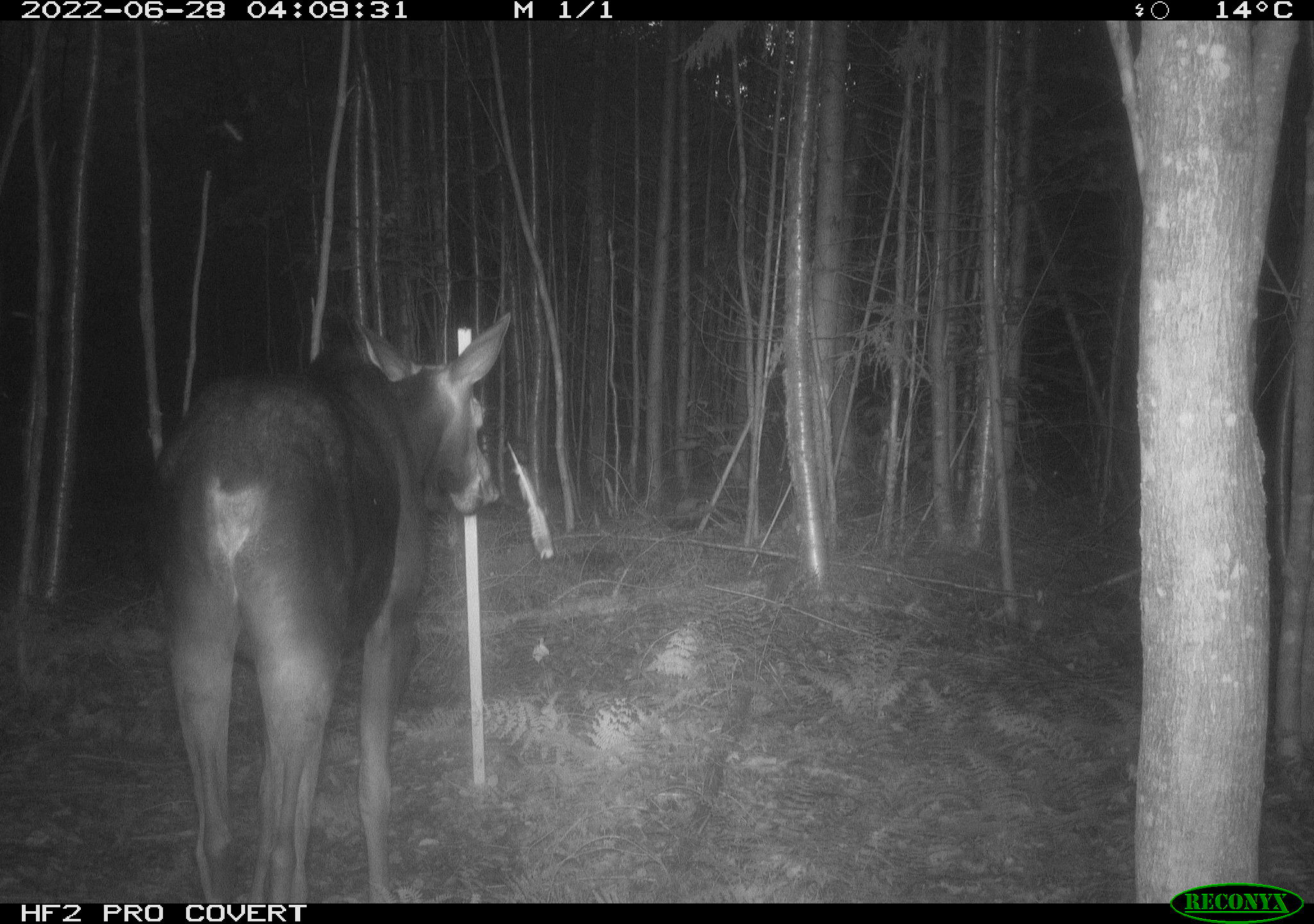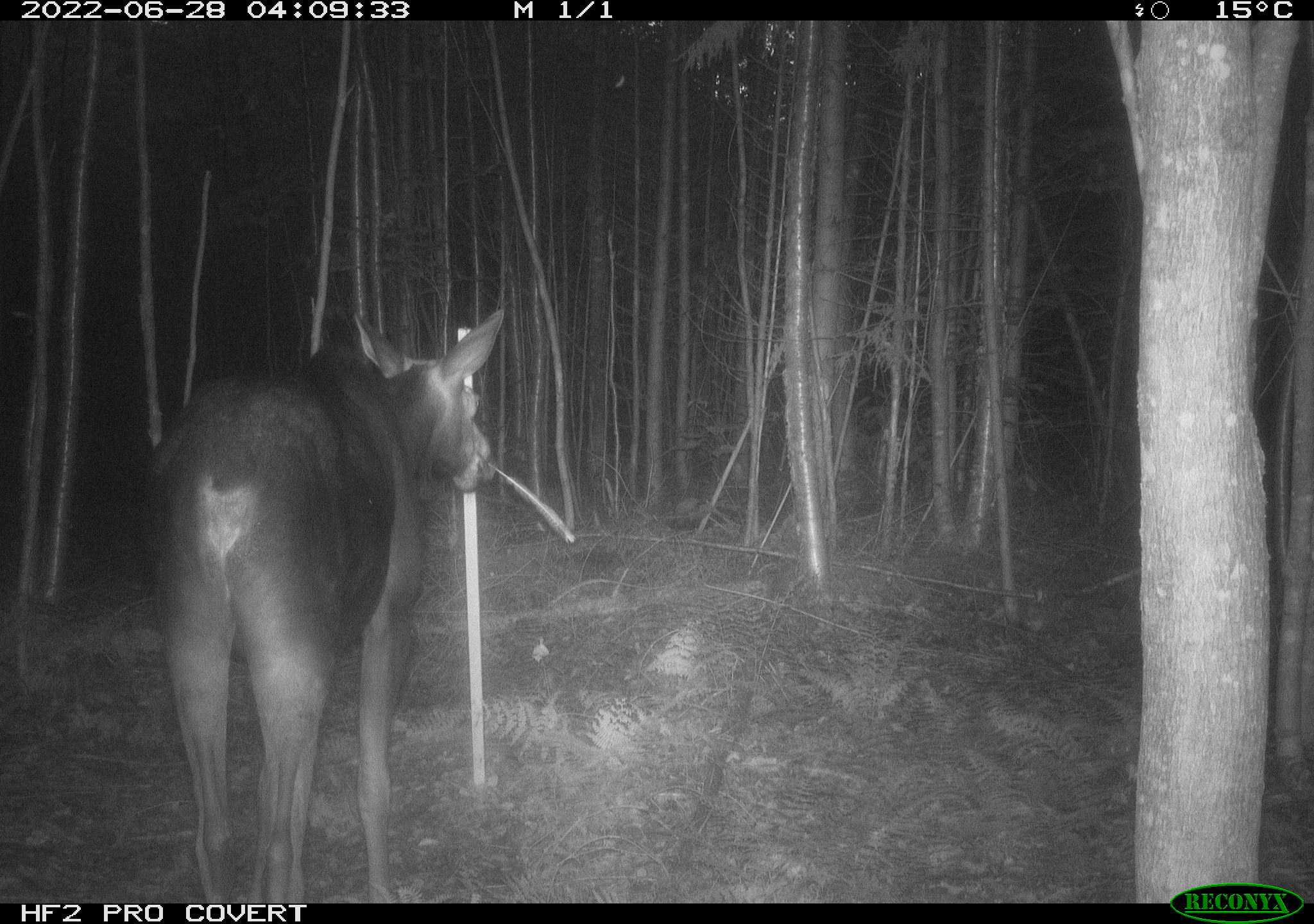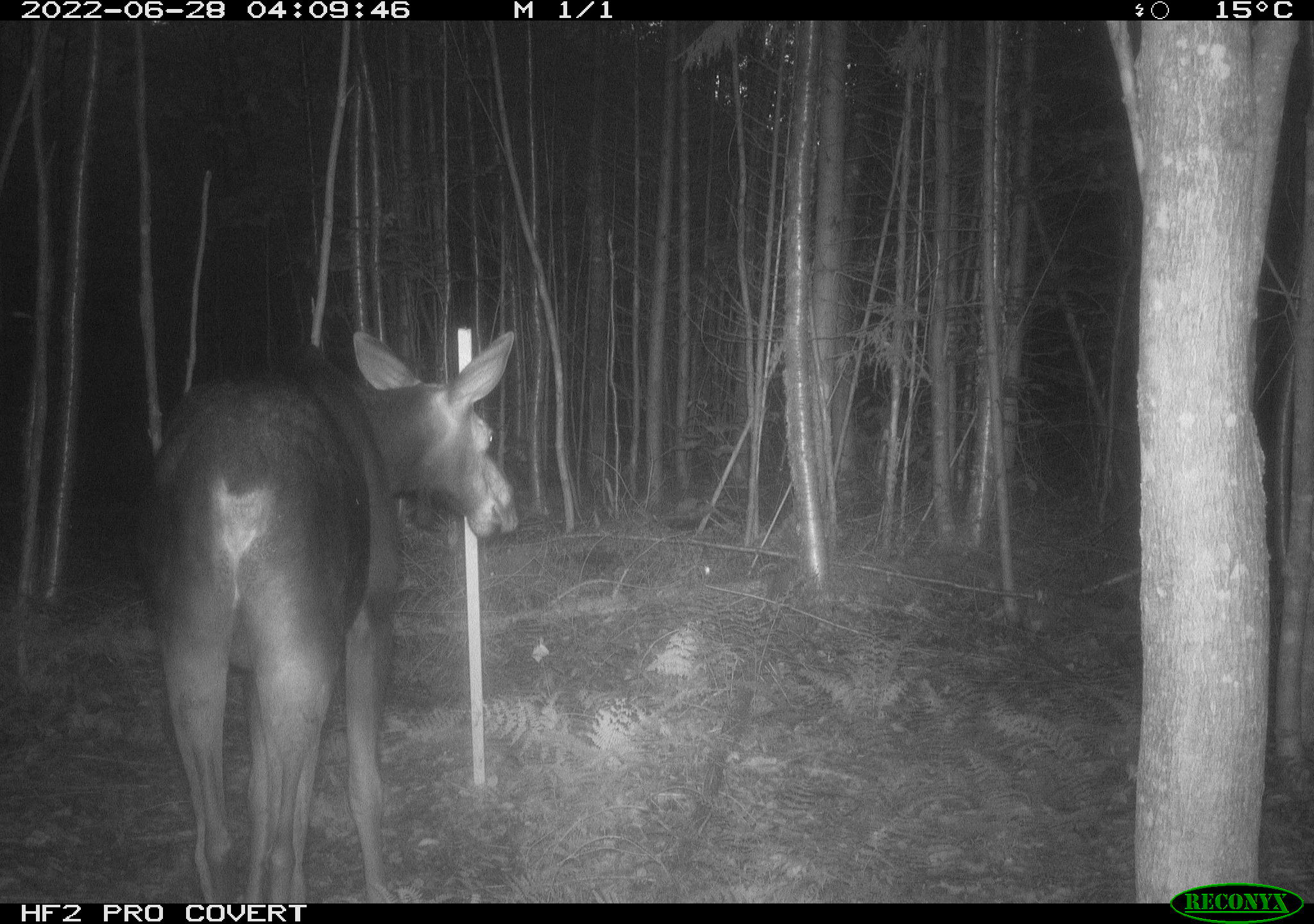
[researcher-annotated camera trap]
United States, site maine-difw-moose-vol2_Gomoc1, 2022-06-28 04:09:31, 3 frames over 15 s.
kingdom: Animalia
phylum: Chordata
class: Mammalia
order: Artiodactyla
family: Cervidae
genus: Alces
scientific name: Alces alces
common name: moose